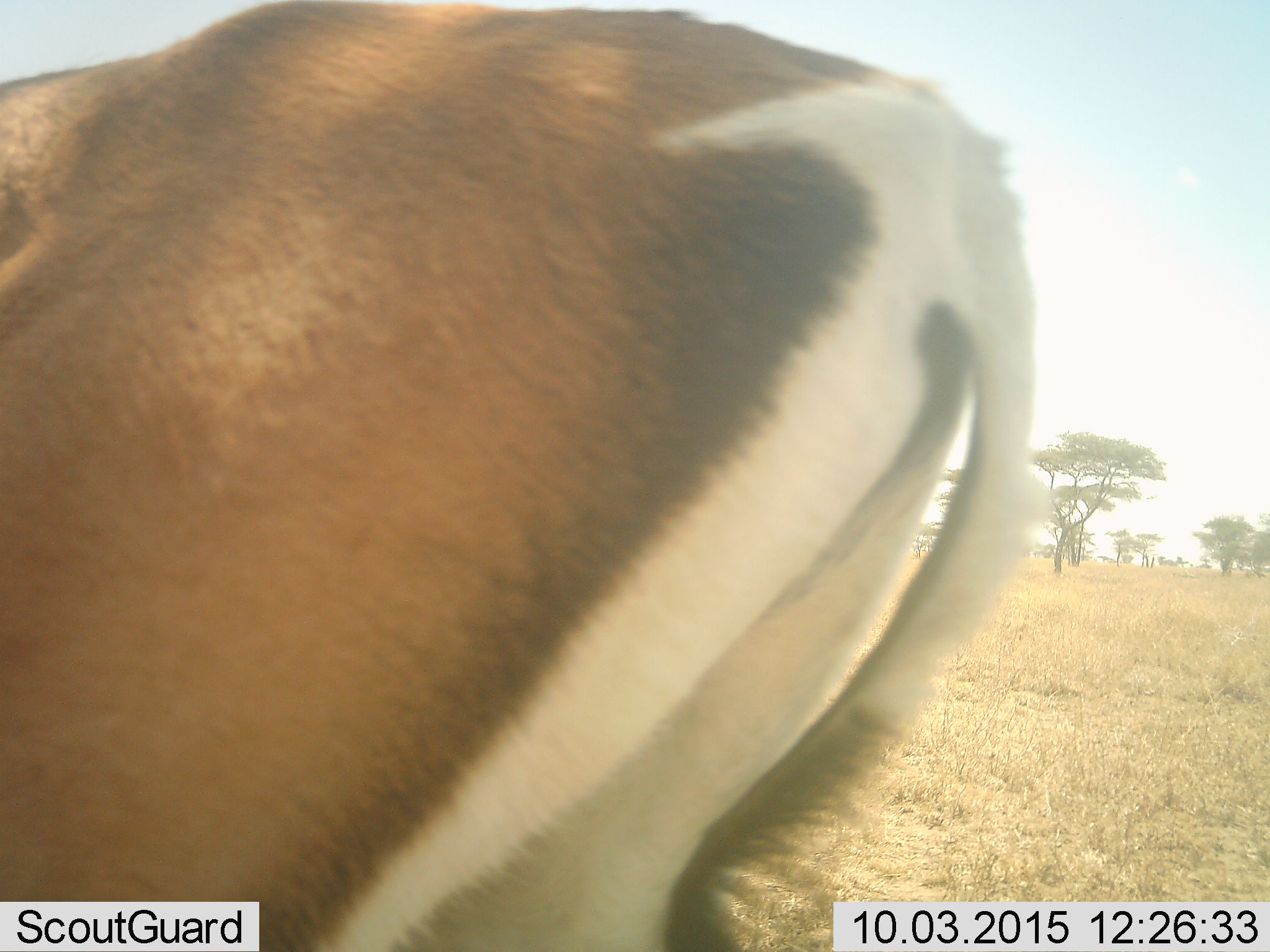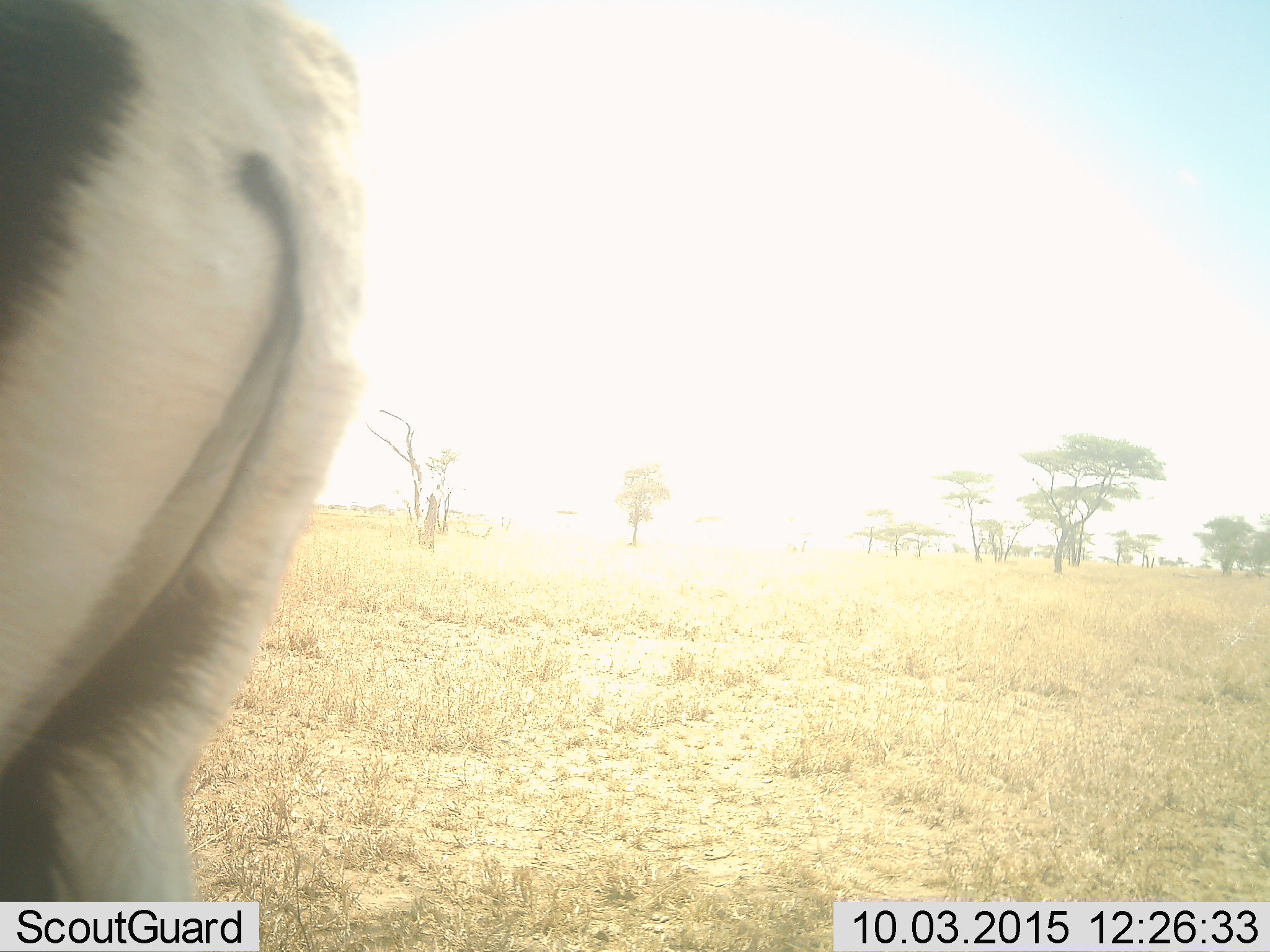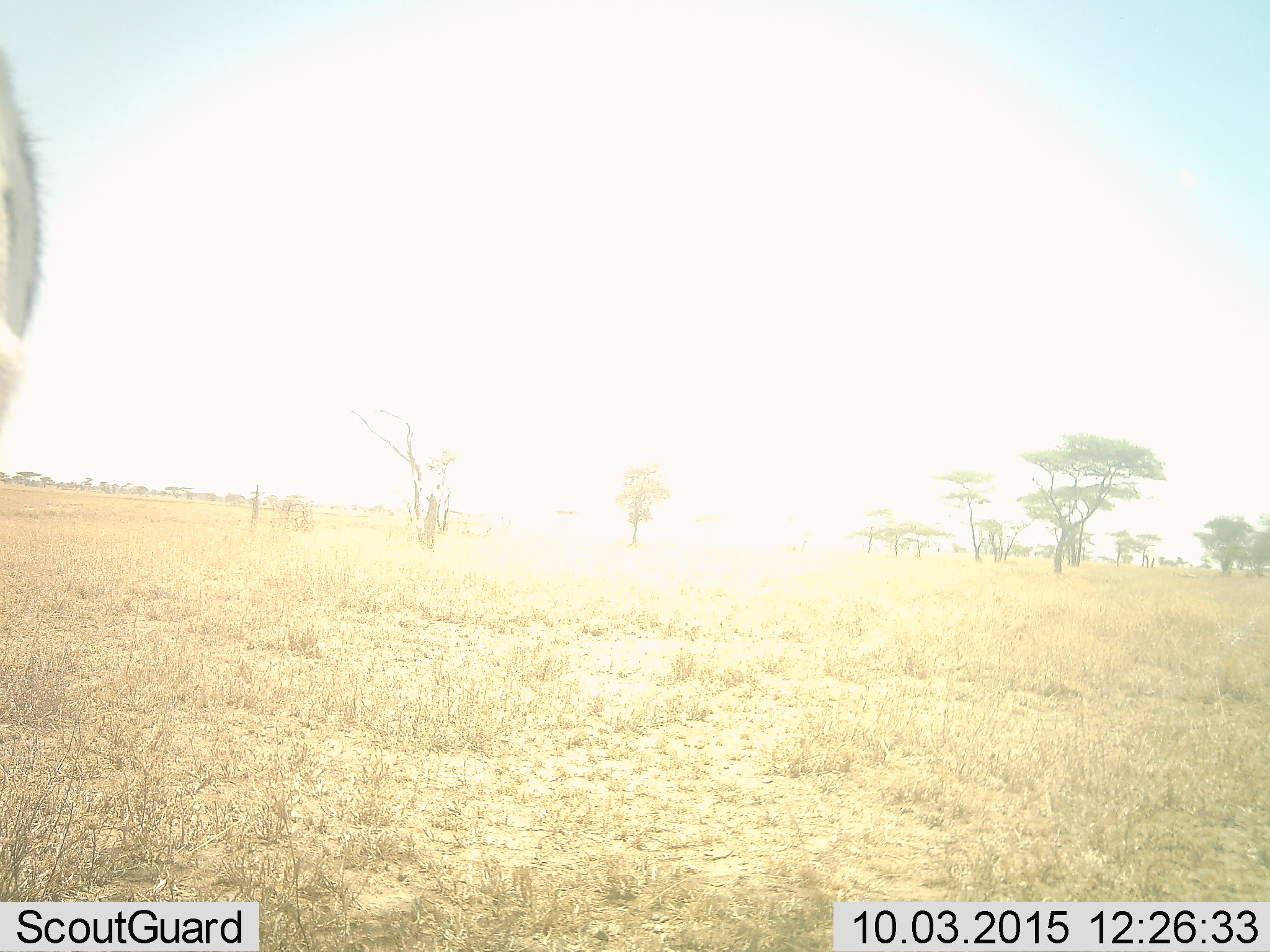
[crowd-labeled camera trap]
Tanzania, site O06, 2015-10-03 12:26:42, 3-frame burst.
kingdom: Animalia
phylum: Chordata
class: Mammalia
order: Artiodactyla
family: Bovidae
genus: Eudorcas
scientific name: Eudorcas thomsonii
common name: thomson's gazelle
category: gazellethomsons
Gazellethomsons (thomson's gazelle) (Eudorcas thomsonii), count 1. Behavior (volunteer vote fractions): standing 40%, resting 0%, moving 60%, interacting 0%. Young present (vote fraction): 0%. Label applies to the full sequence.